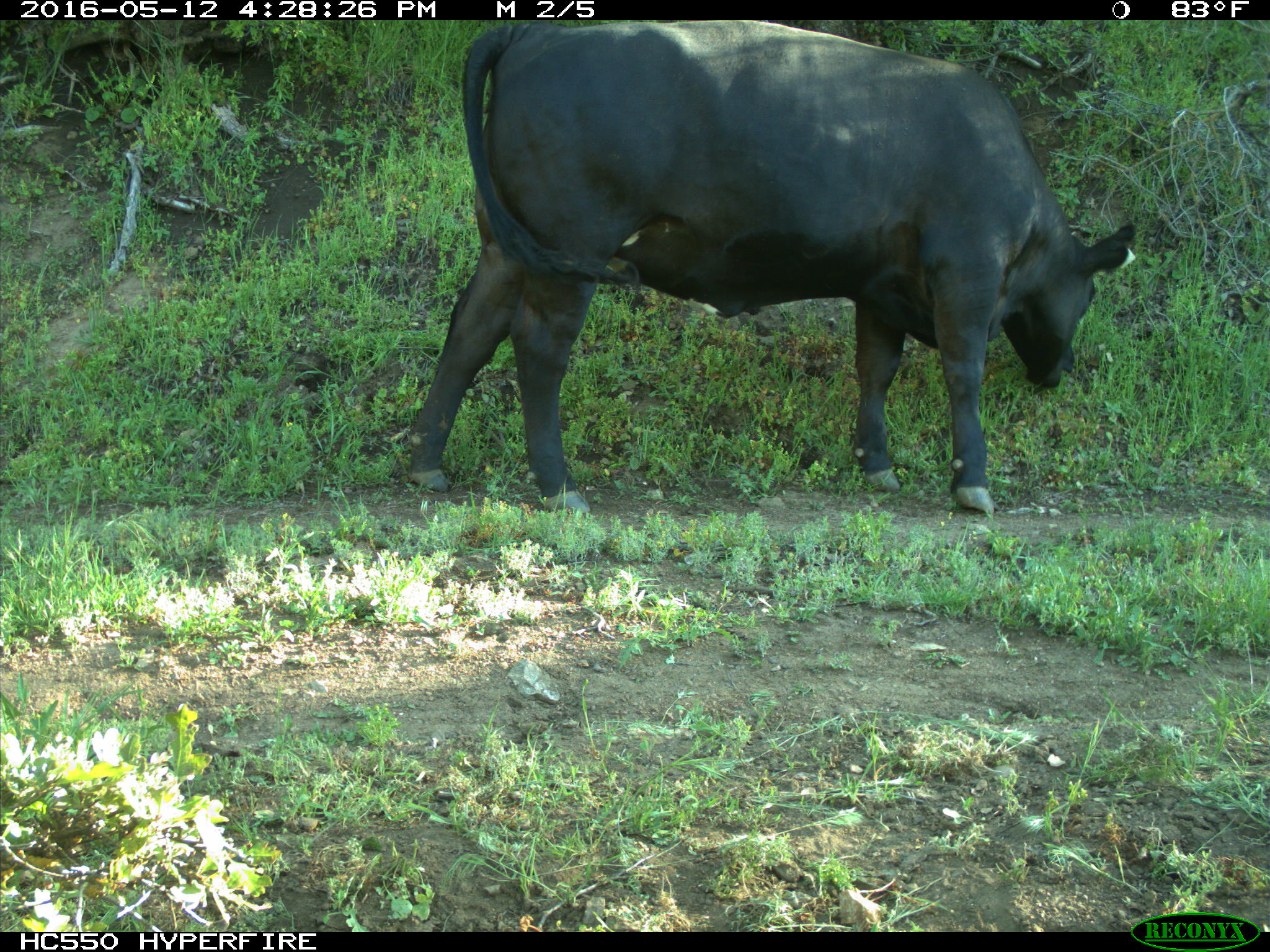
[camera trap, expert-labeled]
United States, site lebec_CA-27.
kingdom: Animalia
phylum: Chordata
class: Mammalia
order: Artiodactyla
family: Bovidae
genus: Bos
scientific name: Bos taurus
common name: domestic cow